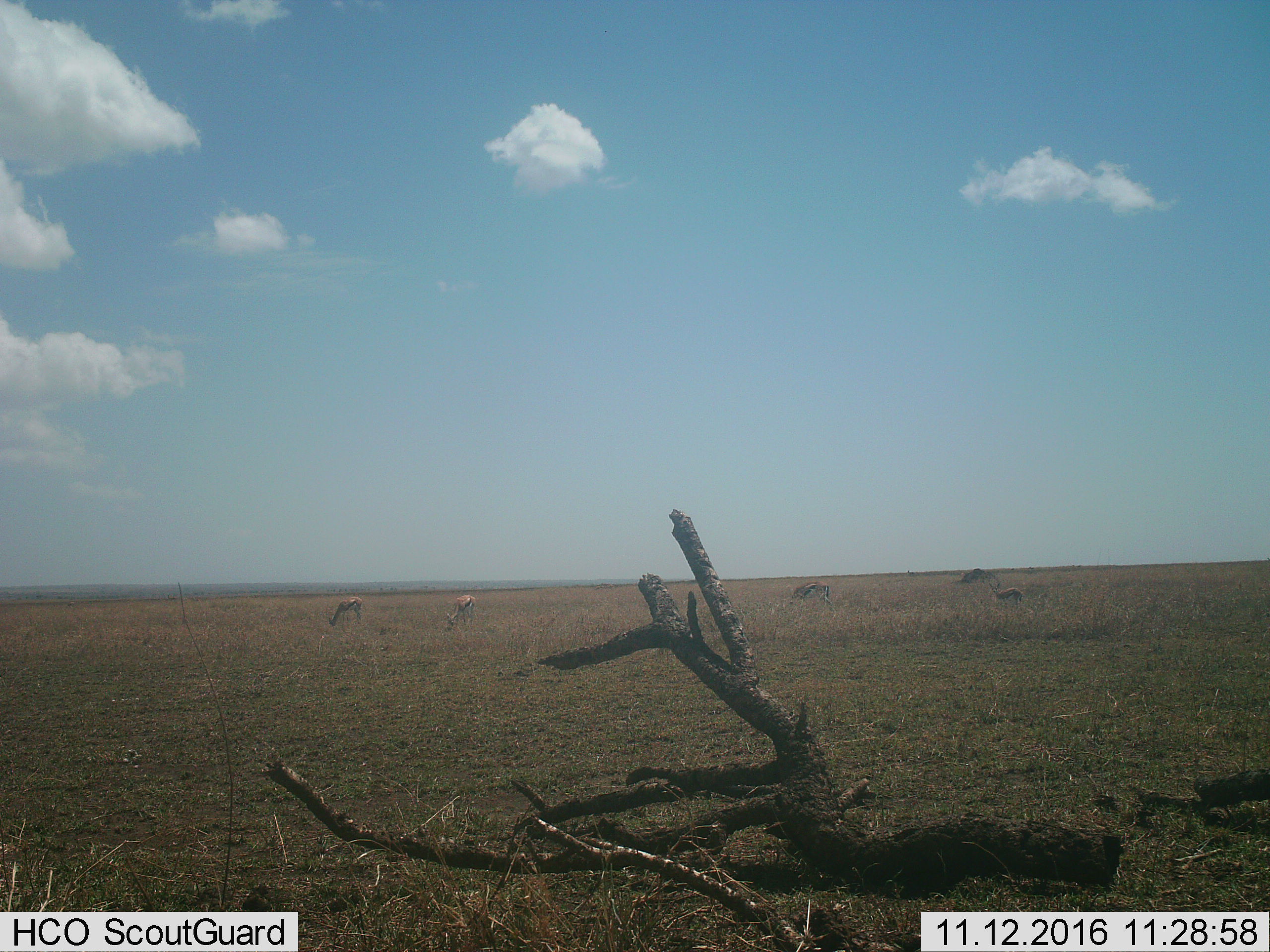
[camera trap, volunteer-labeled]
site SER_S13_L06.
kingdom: Animalia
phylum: Chordata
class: Mammalia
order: Artiodactyla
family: Bovidae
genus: Eudorcas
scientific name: Eudorcas thomsonii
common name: thomson's gazelle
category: gazellethomsons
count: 5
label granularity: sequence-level